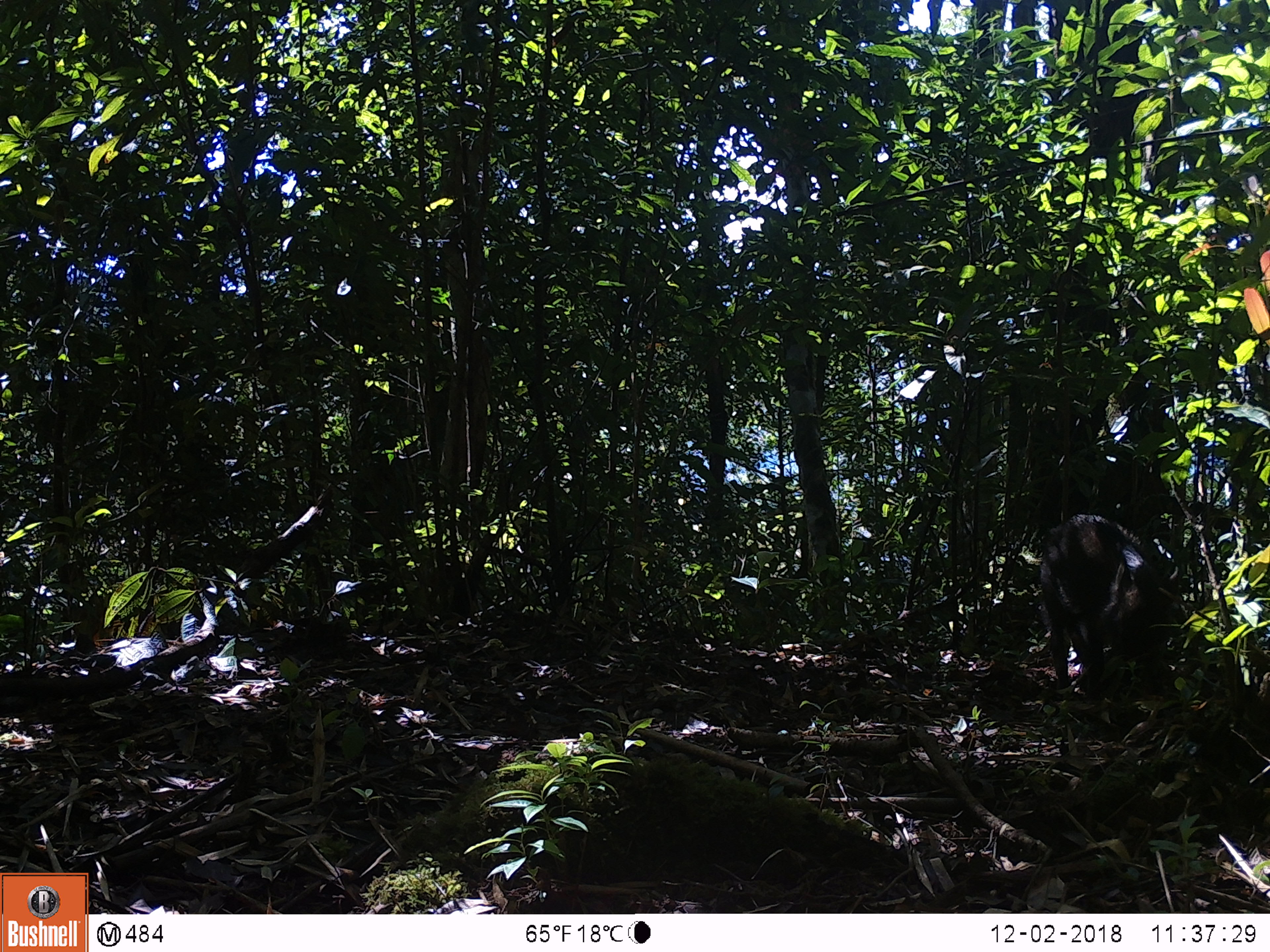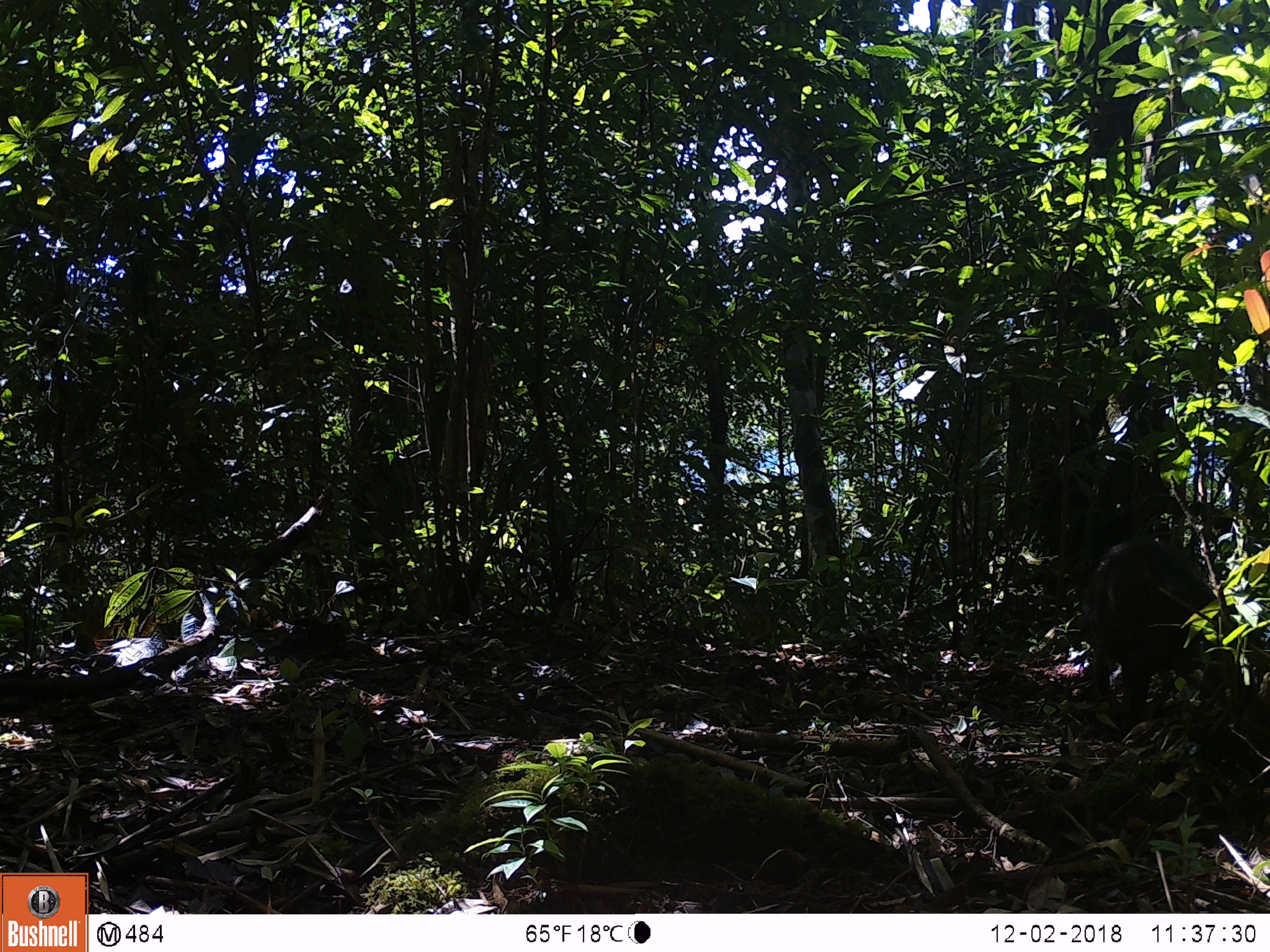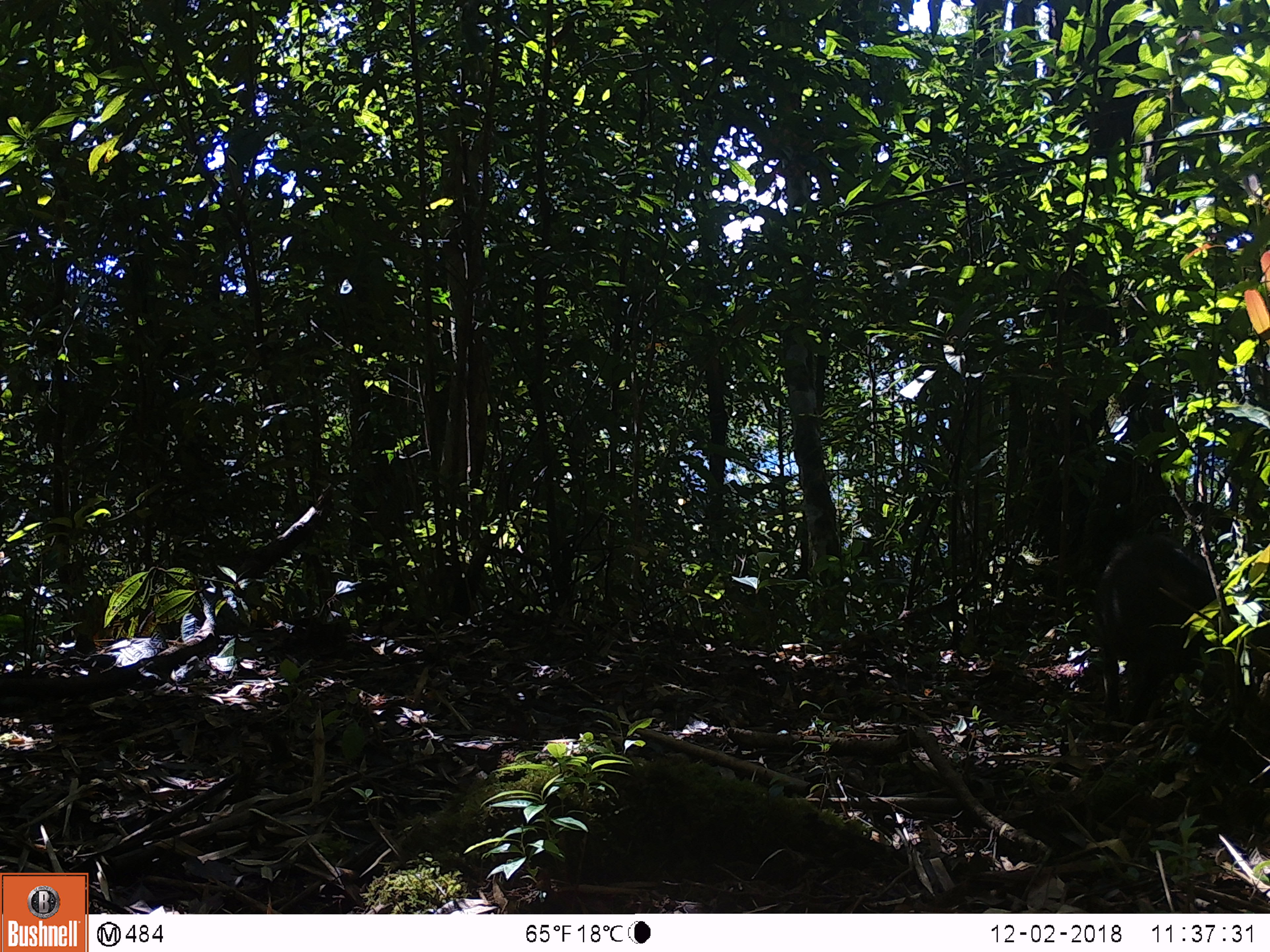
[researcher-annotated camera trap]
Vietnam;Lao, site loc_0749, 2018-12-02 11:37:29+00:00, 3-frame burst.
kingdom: Animalia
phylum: Chordata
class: Mammalia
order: Artiodactyla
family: Suidae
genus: Sus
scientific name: Sus scrofa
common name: eurasian wild pig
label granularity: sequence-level